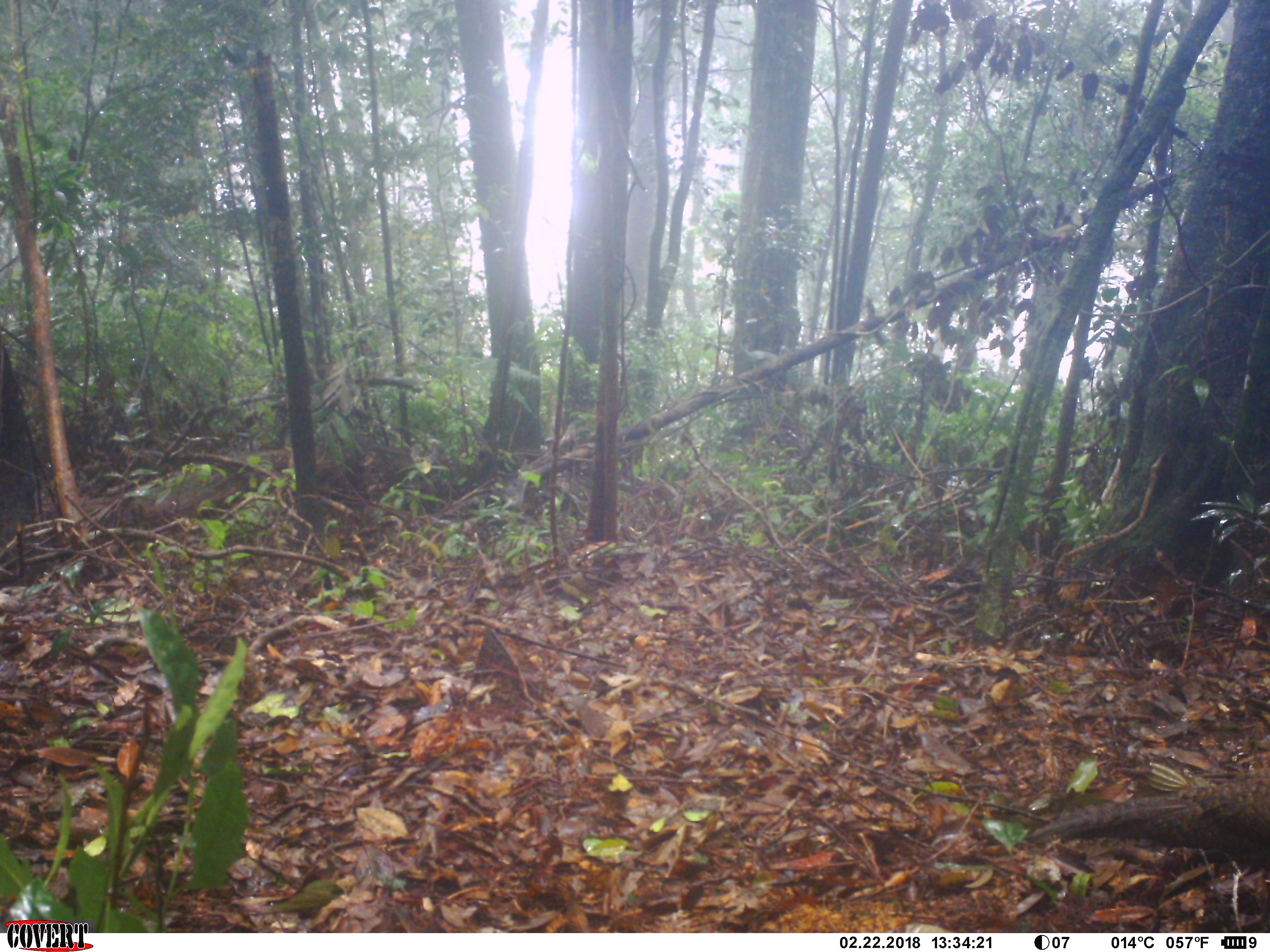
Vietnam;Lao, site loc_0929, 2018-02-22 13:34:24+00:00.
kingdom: Animalia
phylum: Chordata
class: Aves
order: Galliformes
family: Phasianidae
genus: Polyplectron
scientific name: Polyplectron bicalcaratum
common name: gray peacock-pheasant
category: grey peacock pheasant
Grey peacock pheasant (gray peacock-pheasant) (Polyplectron bicalcaratum). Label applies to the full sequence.